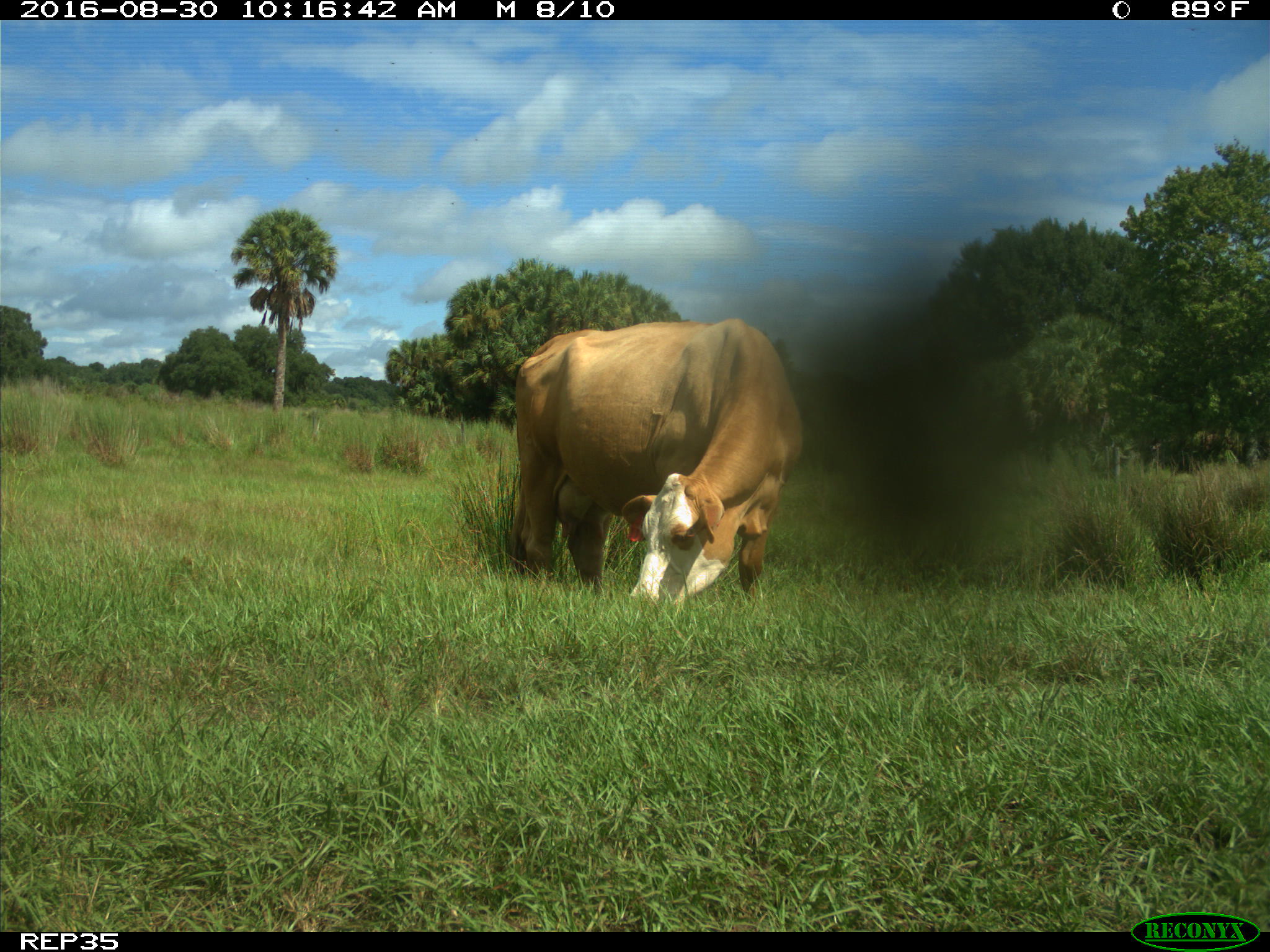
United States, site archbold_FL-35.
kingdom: Animalia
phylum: Chordata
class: Mammalia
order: Artiodactyla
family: Bovidae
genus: Bos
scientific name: Bos taurus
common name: domestic cow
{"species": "Bos taurus (domestic cow)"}